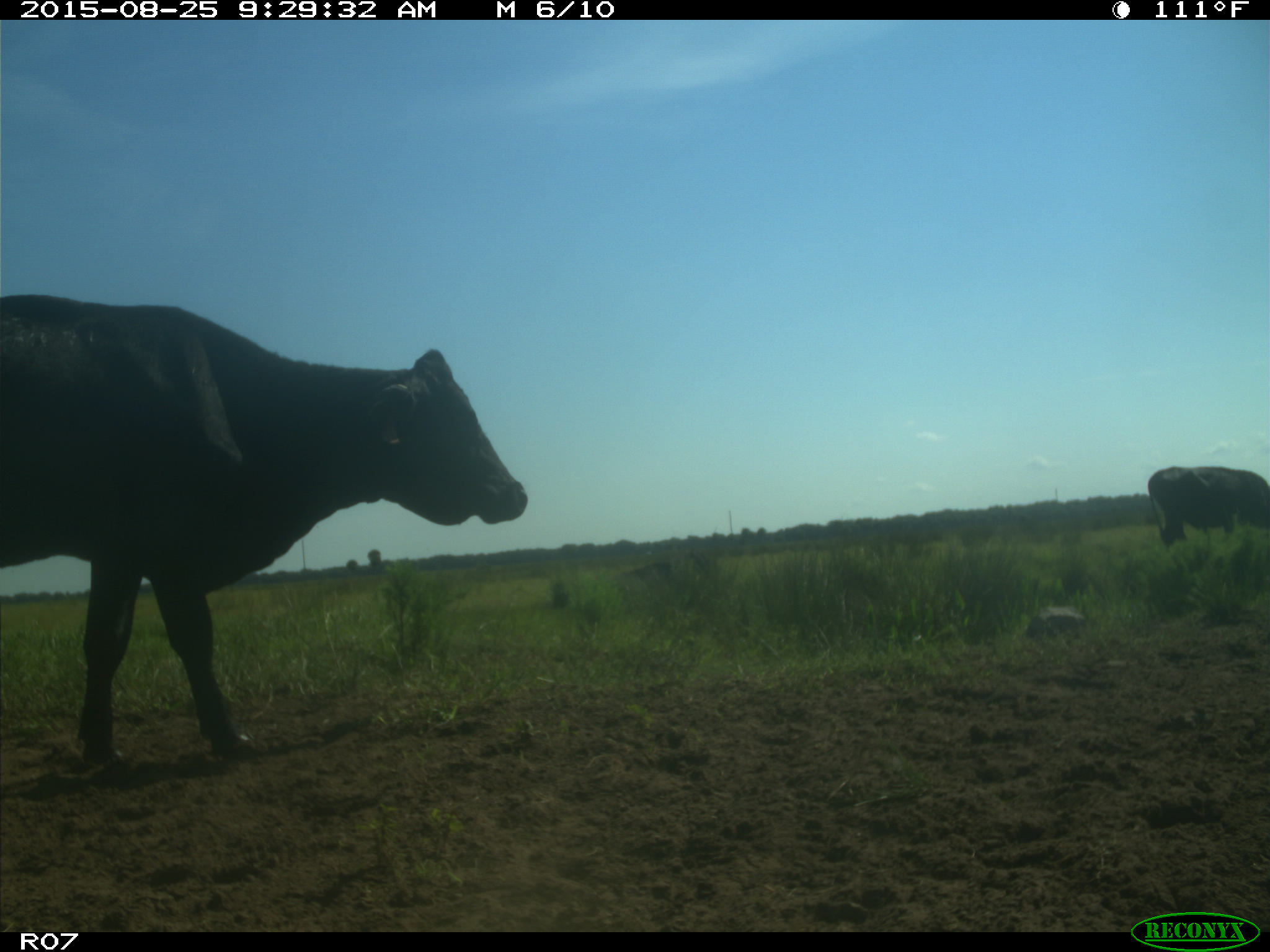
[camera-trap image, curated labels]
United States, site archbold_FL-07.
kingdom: Animalia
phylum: Chordata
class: Mammalia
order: Artiodactyla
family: Bovidae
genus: Bos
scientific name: Bos taurus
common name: domestic cow